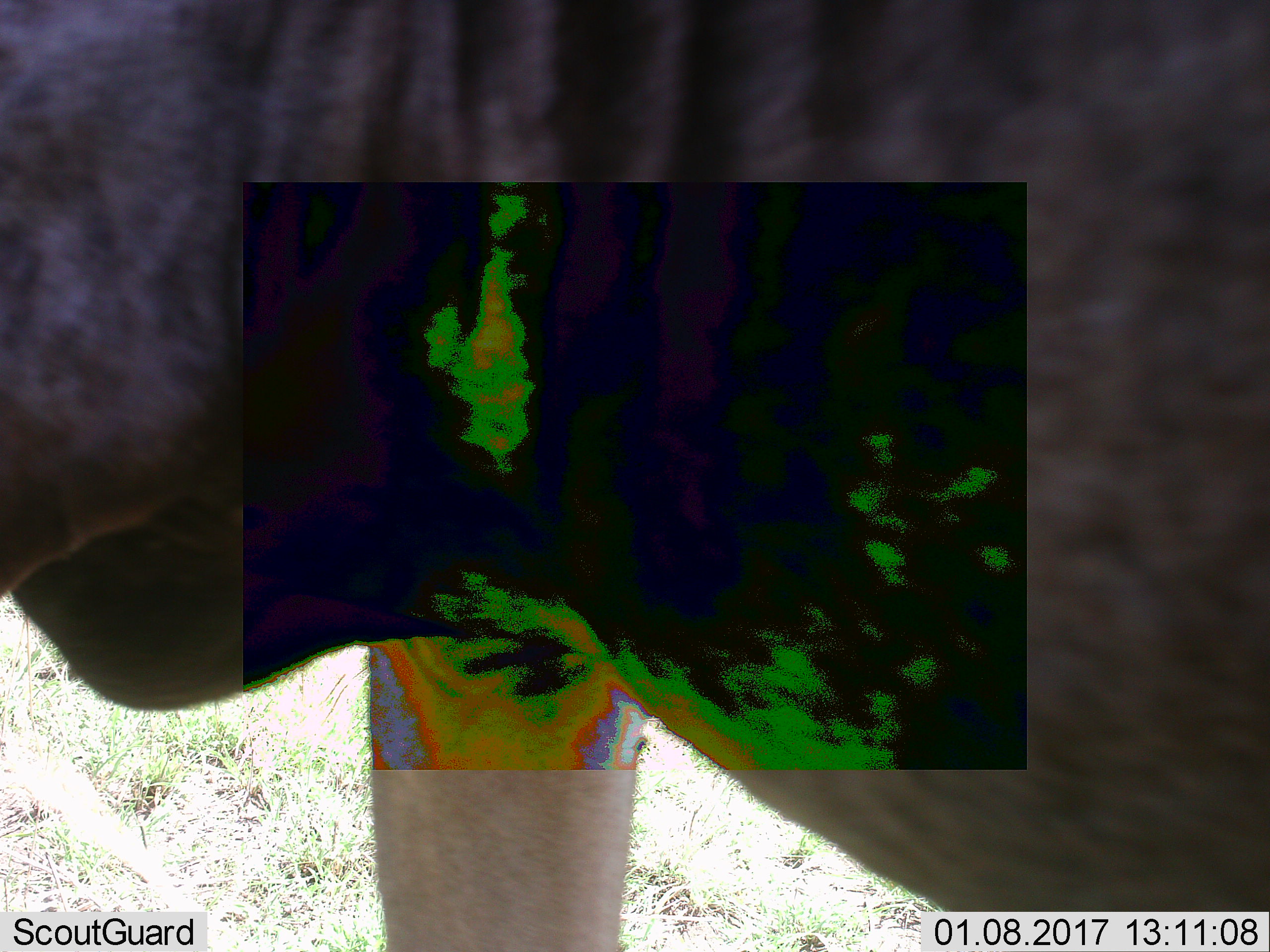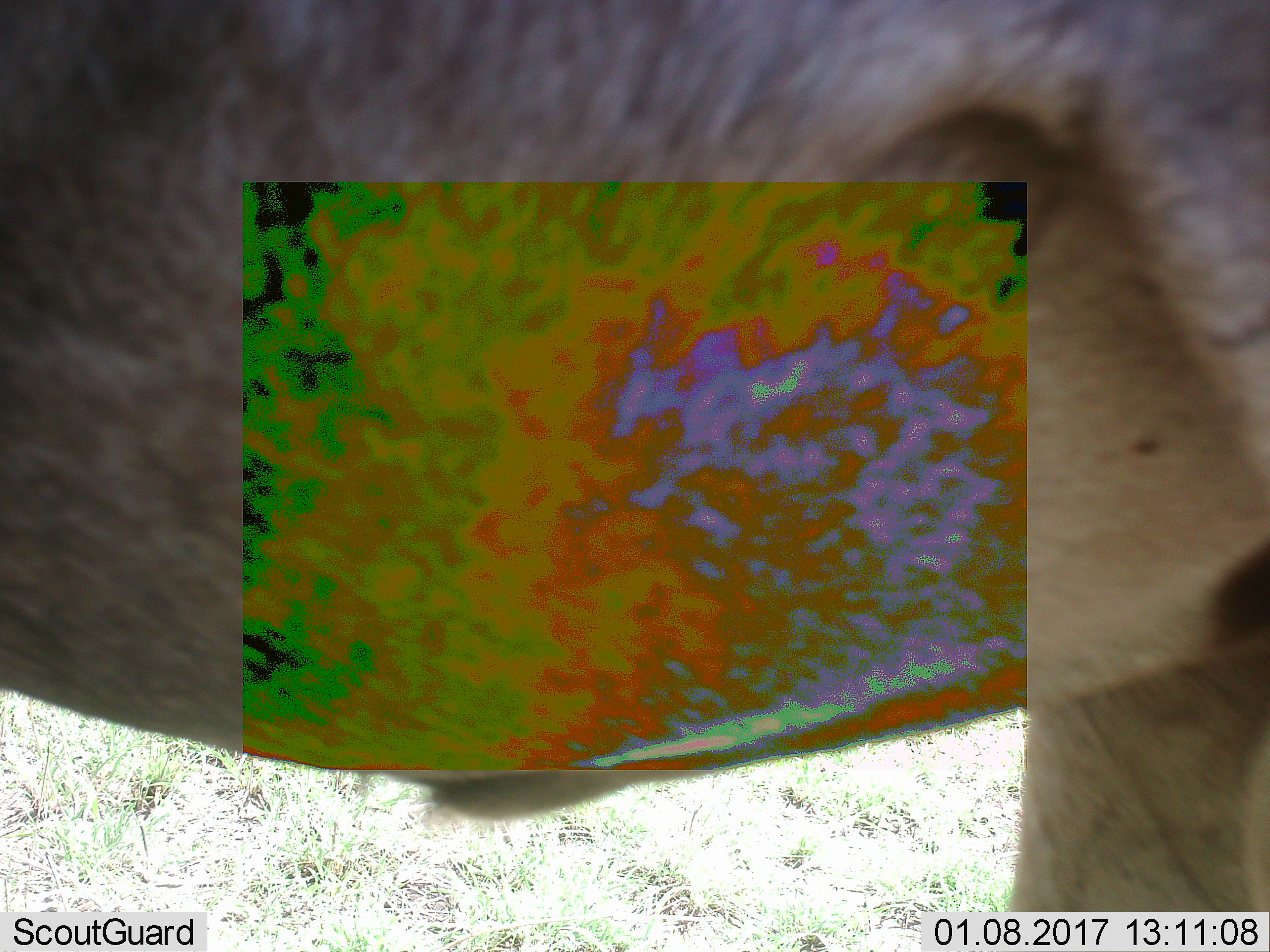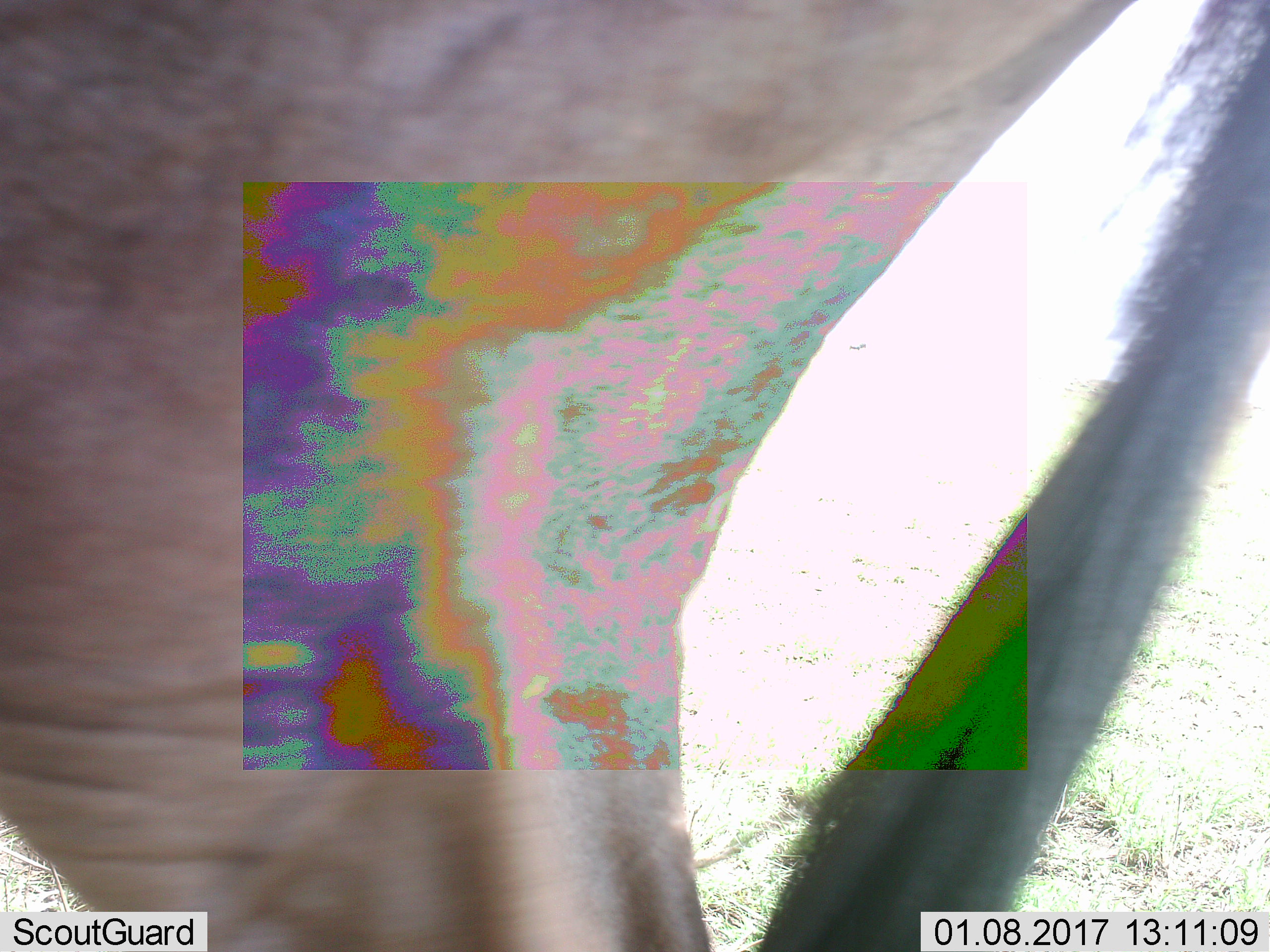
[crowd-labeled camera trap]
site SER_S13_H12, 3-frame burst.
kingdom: Animalia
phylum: Chordata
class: Mammalia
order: Artiodactyla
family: Bovidae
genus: Connochaetes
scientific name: Connochaetes taurinus taurinus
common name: blue wildebeest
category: wildebeestblue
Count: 1.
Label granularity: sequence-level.